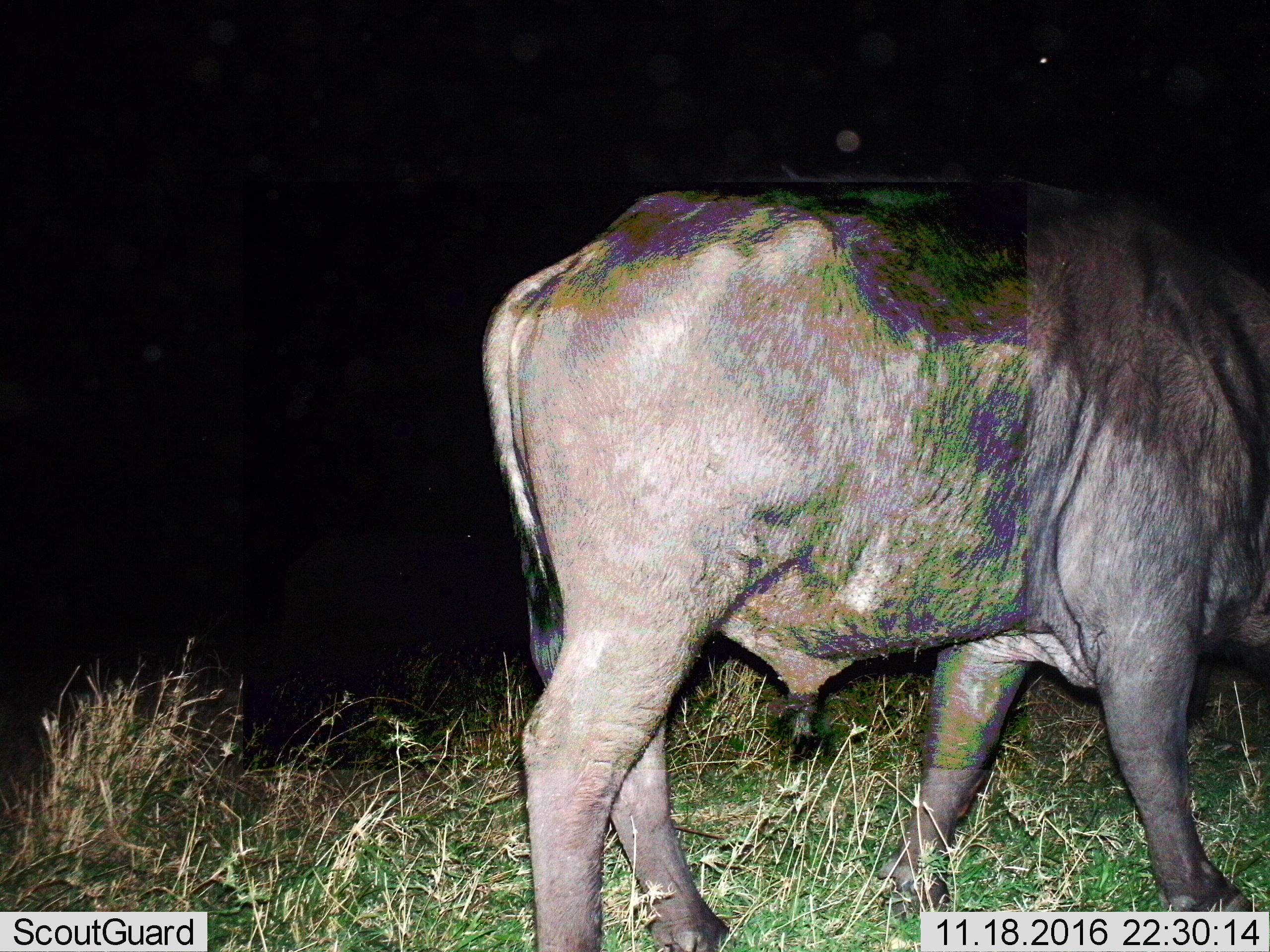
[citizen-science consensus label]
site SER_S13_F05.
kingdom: Animalia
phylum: Chordata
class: Mammalia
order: Artiodactyla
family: Bovidae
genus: Connochaetes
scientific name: Connochaetes taurinus taurinus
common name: blue wildebeest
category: wildebeestblue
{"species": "wildebeestblue (blue wildebeest) (Connochaetes taurinus taurinus)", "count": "1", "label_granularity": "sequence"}